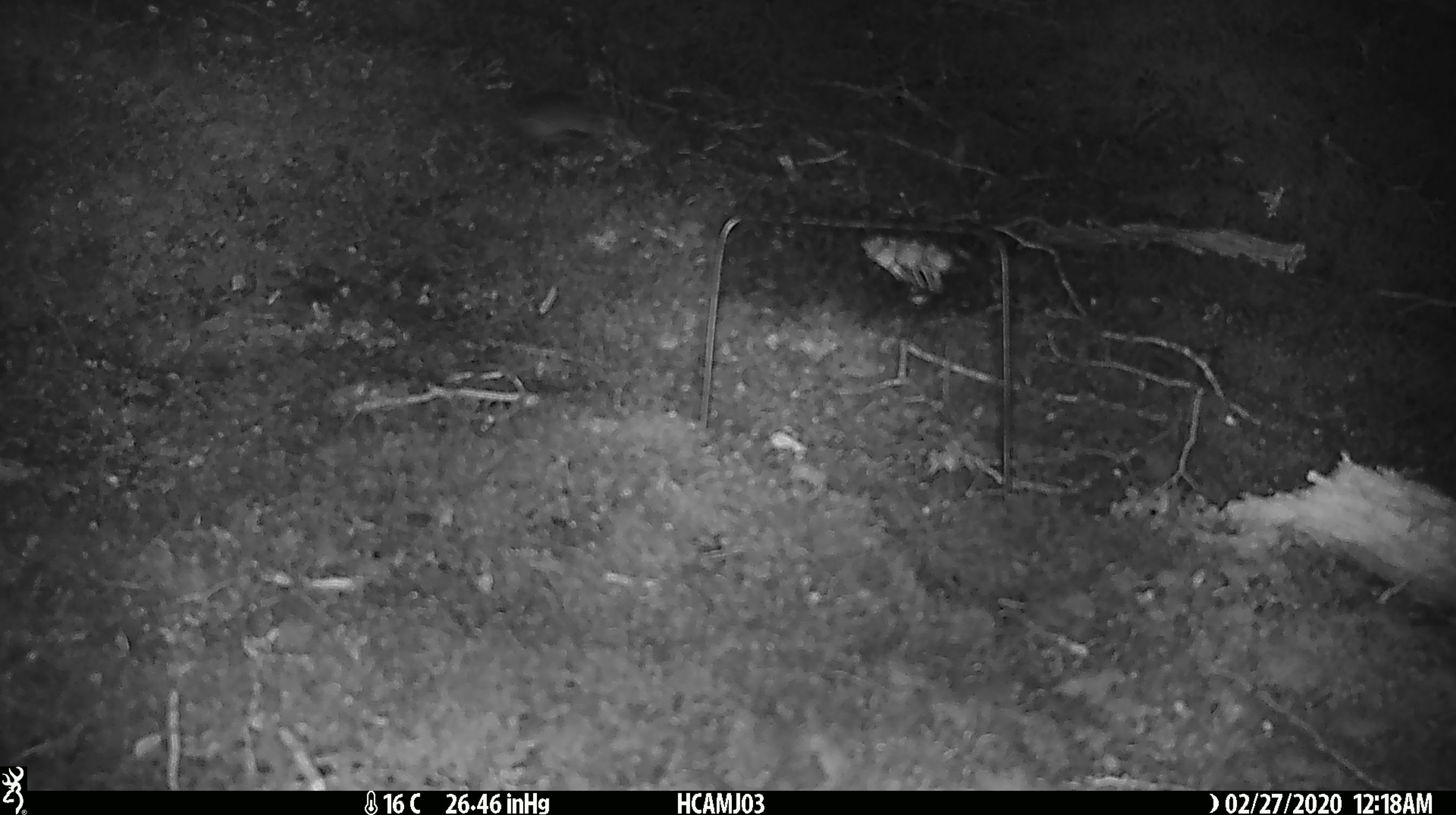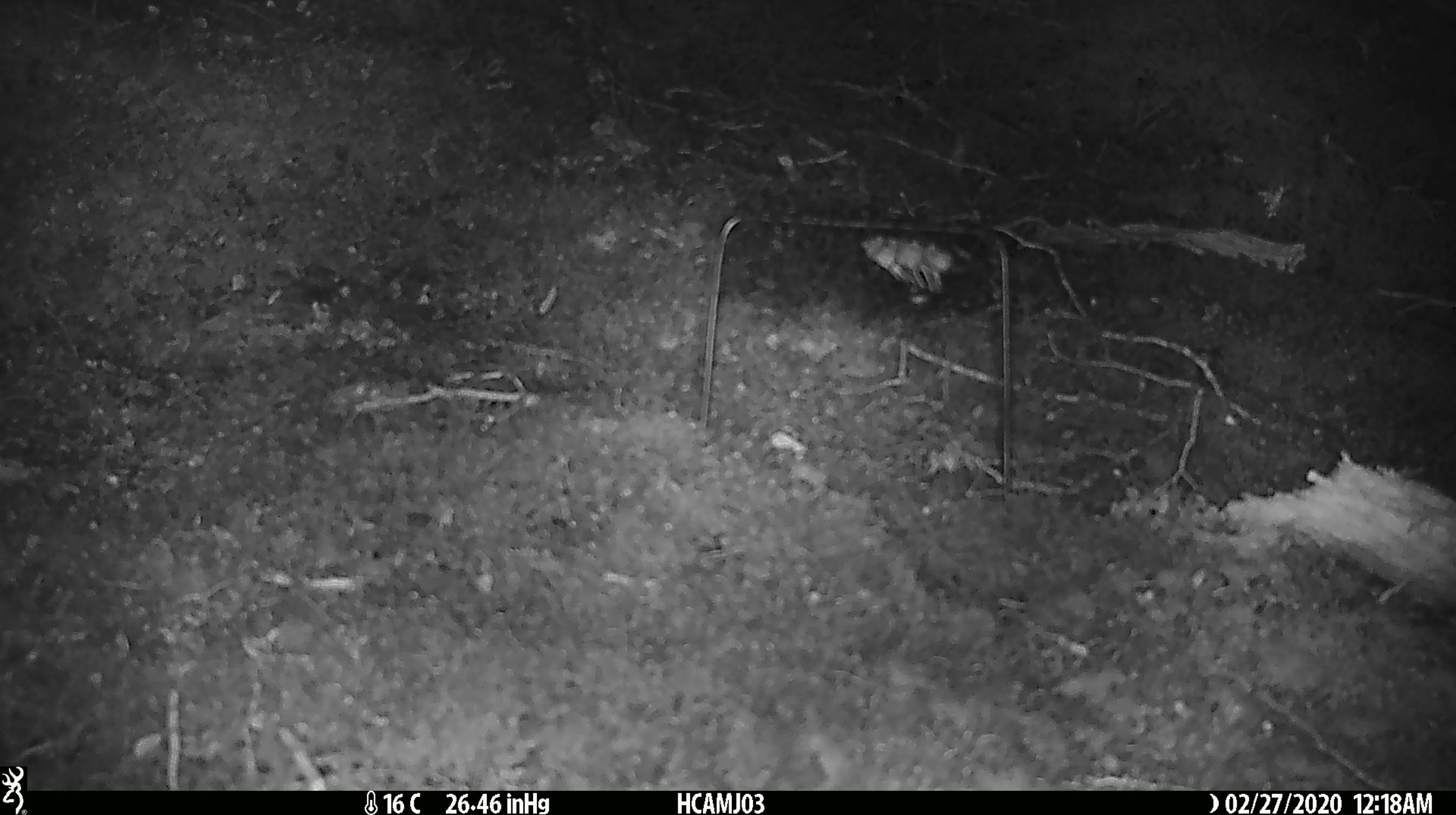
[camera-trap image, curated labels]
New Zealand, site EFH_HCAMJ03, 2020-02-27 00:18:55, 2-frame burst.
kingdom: Animalia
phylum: Chordata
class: Mammalia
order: Rodentia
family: Muridae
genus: Mus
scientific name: Mus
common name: mouse